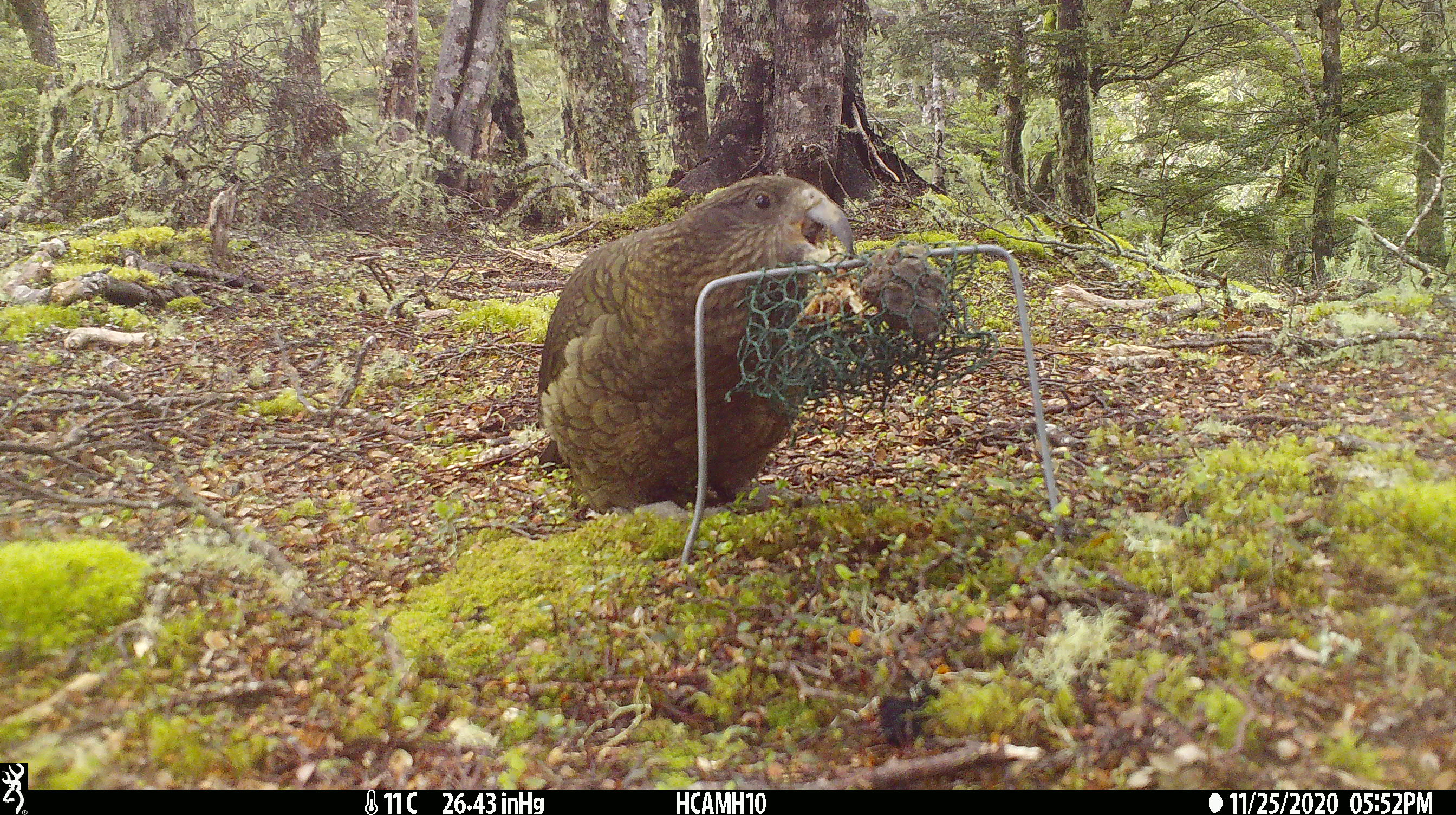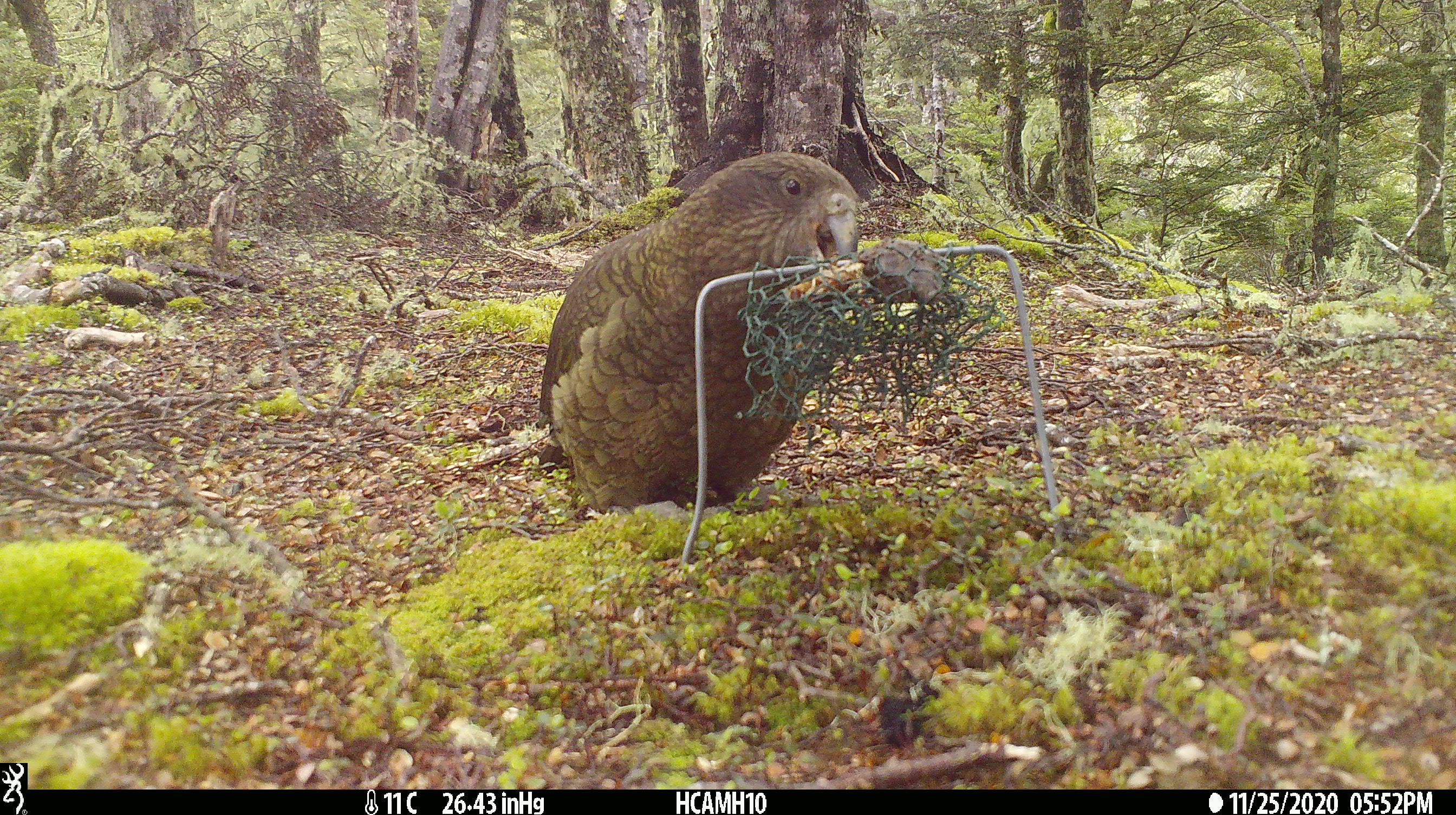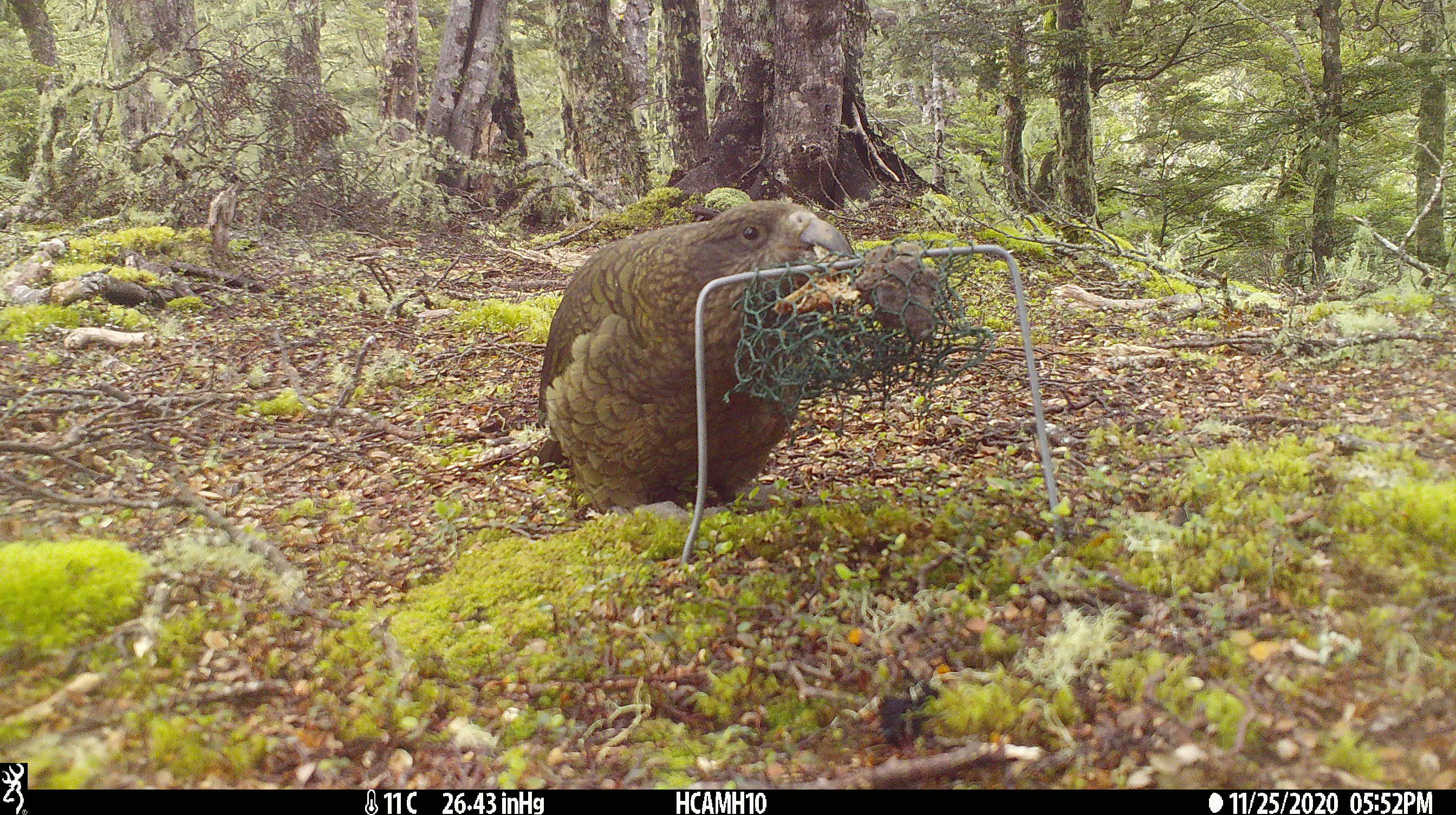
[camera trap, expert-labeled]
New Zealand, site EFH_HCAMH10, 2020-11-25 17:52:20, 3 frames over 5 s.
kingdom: Animalia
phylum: Chordata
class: Aves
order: Psittaciformes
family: Strigopidae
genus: Nestor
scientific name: Nestor notabilis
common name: kea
Kea (Nestor notabilis).